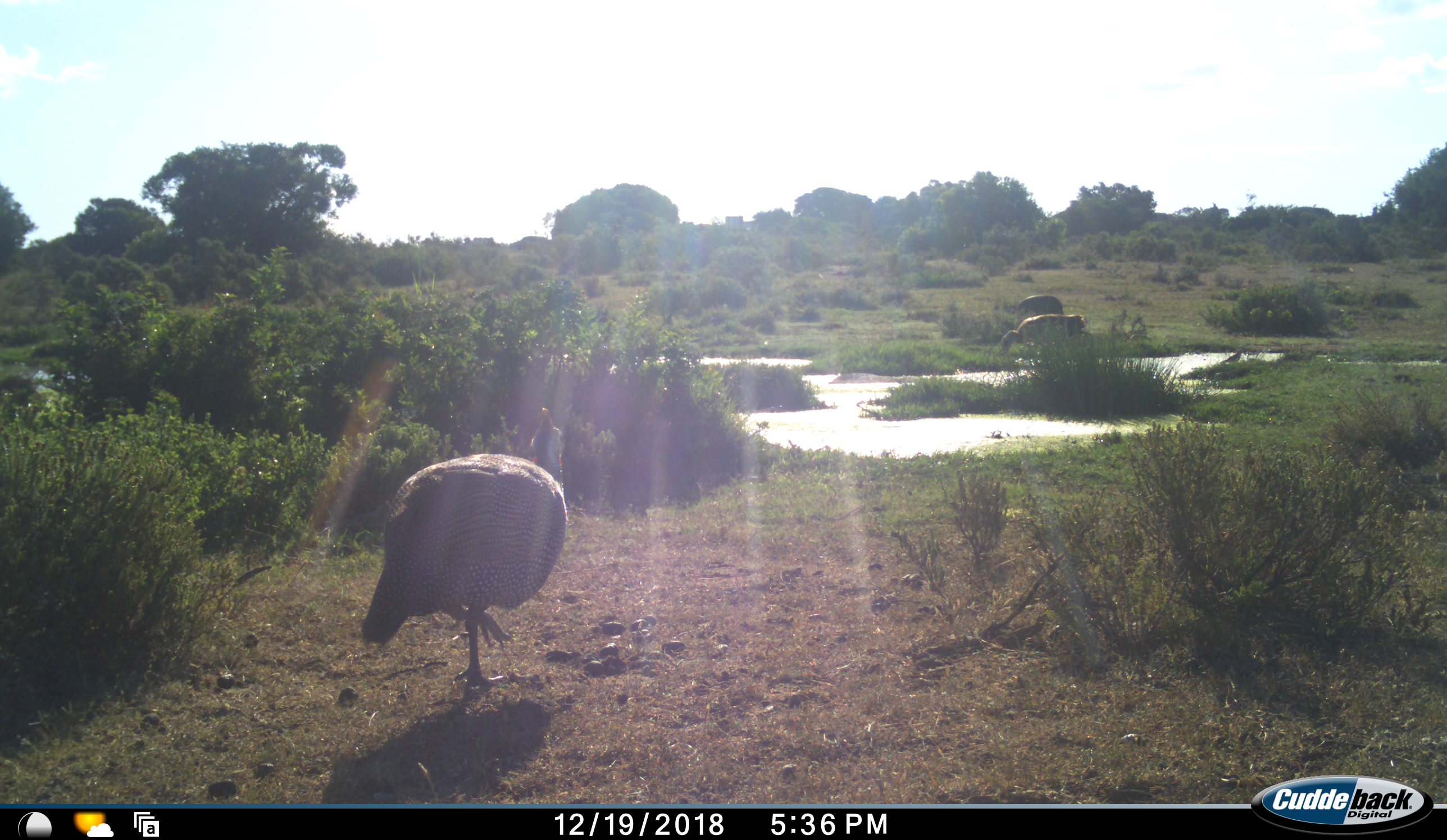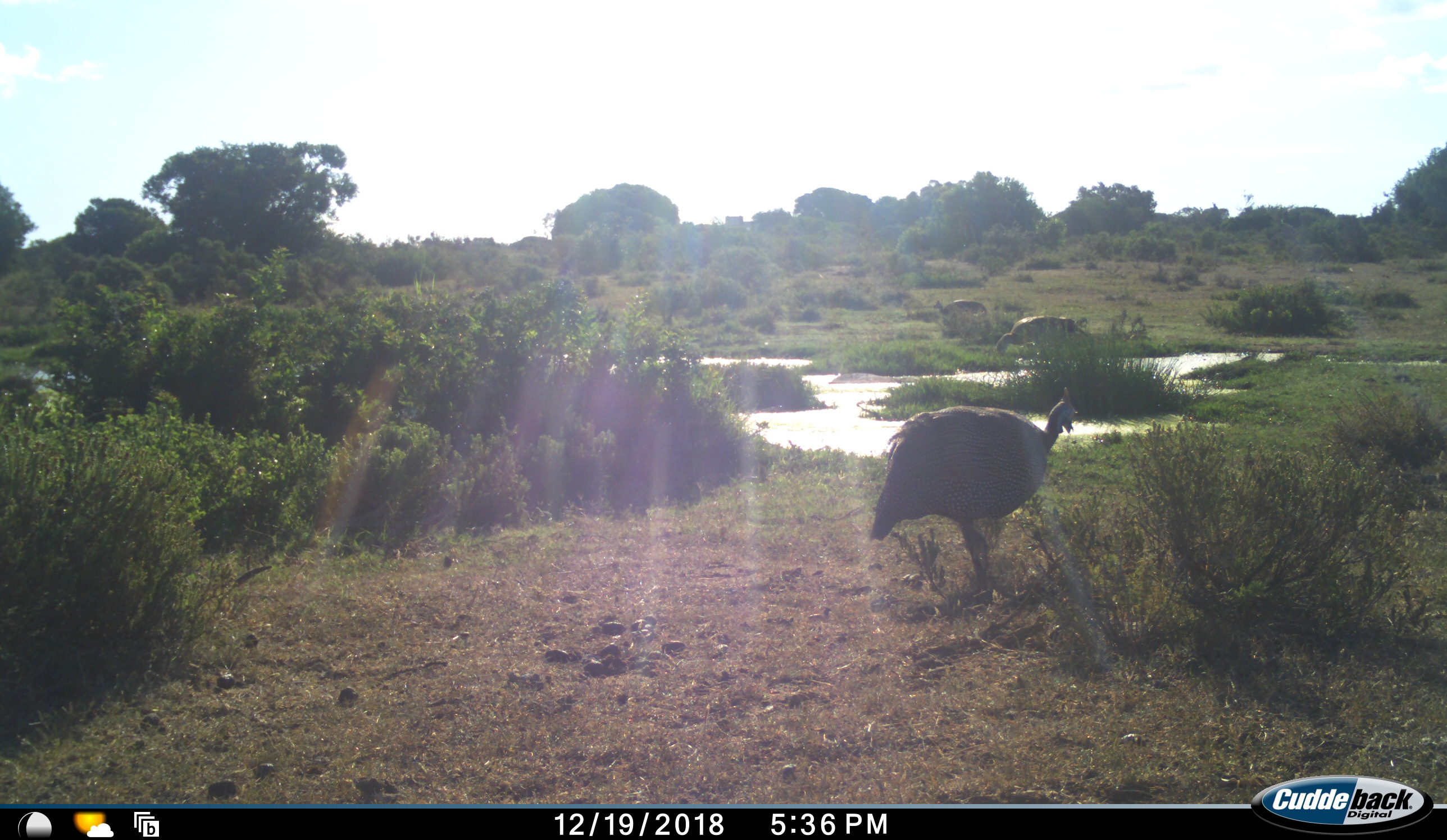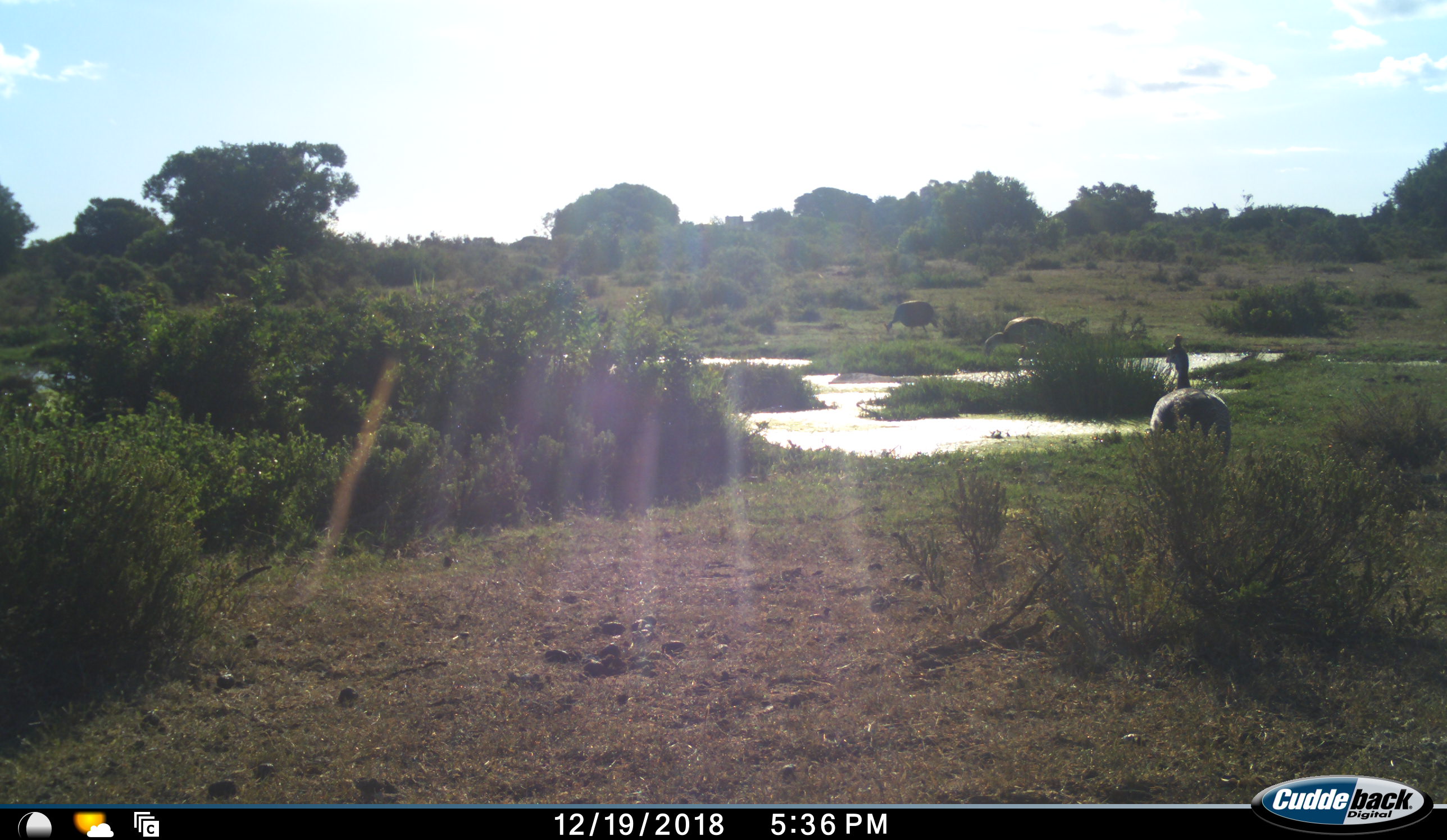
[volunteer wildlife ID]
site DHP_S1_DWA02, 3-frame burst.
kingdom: Animalia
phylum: Chordata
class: Aves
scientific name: Aves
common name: bird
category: birdother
Birdother (bird) (Aves), count 3. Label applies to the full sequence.